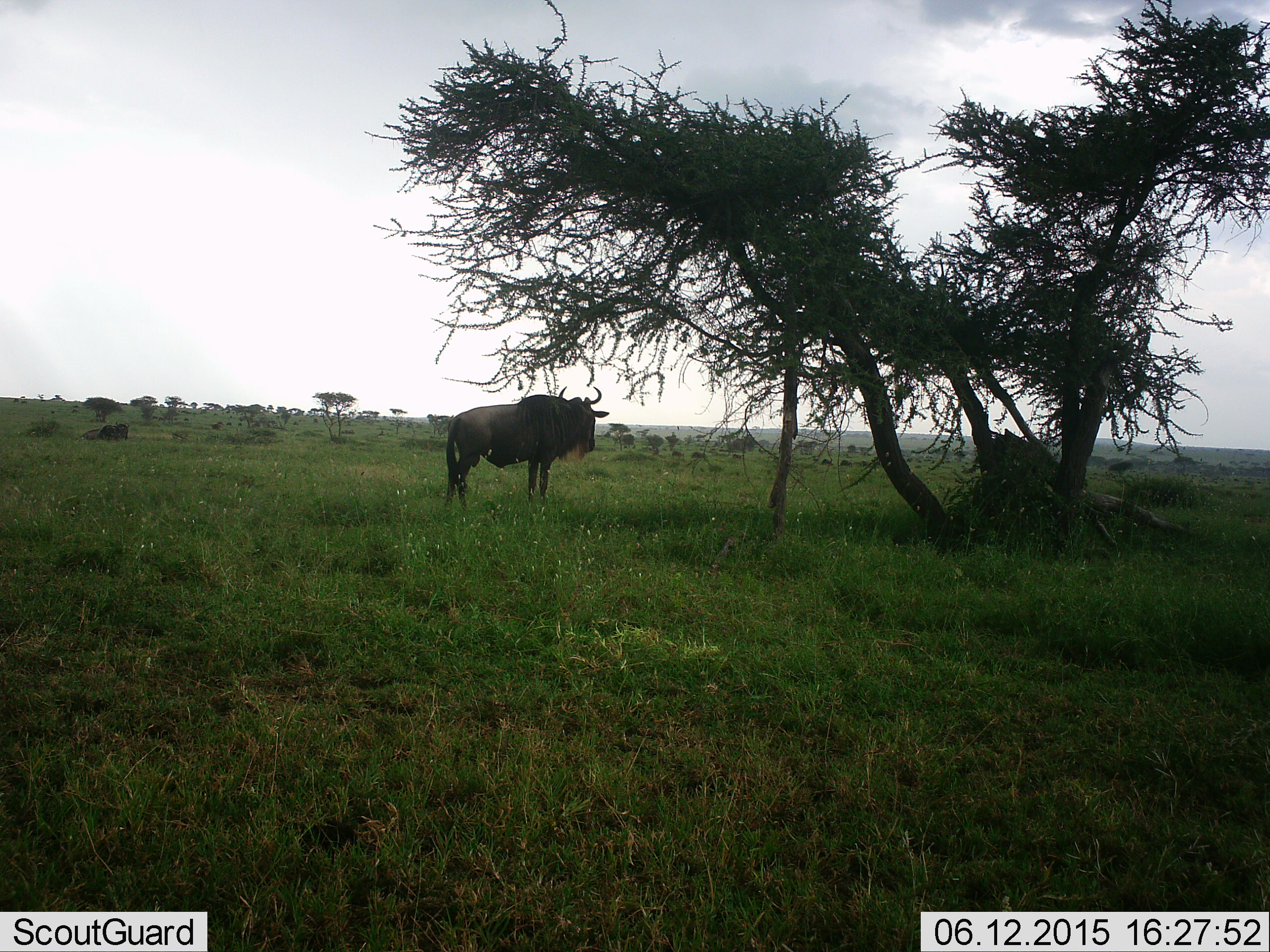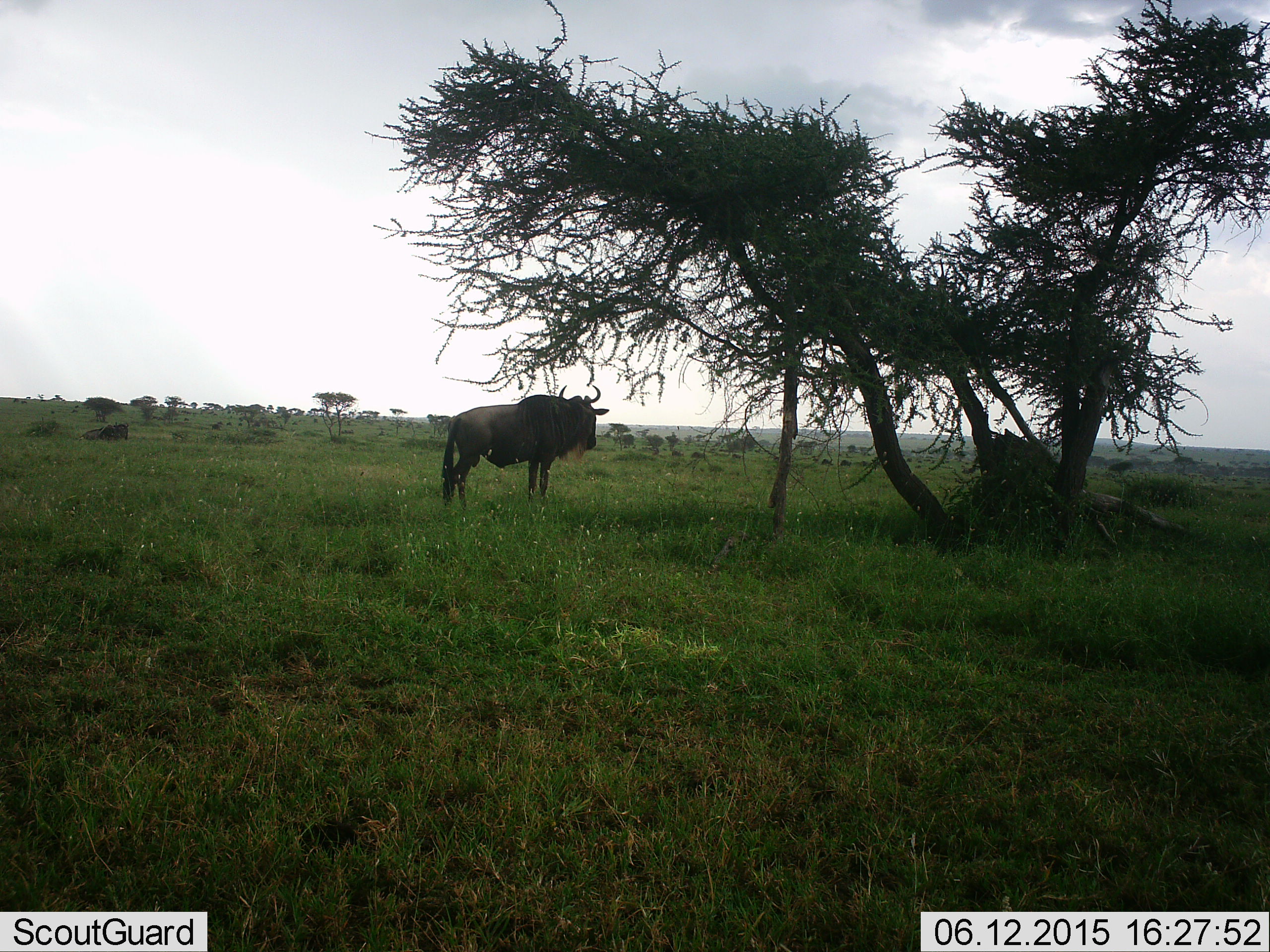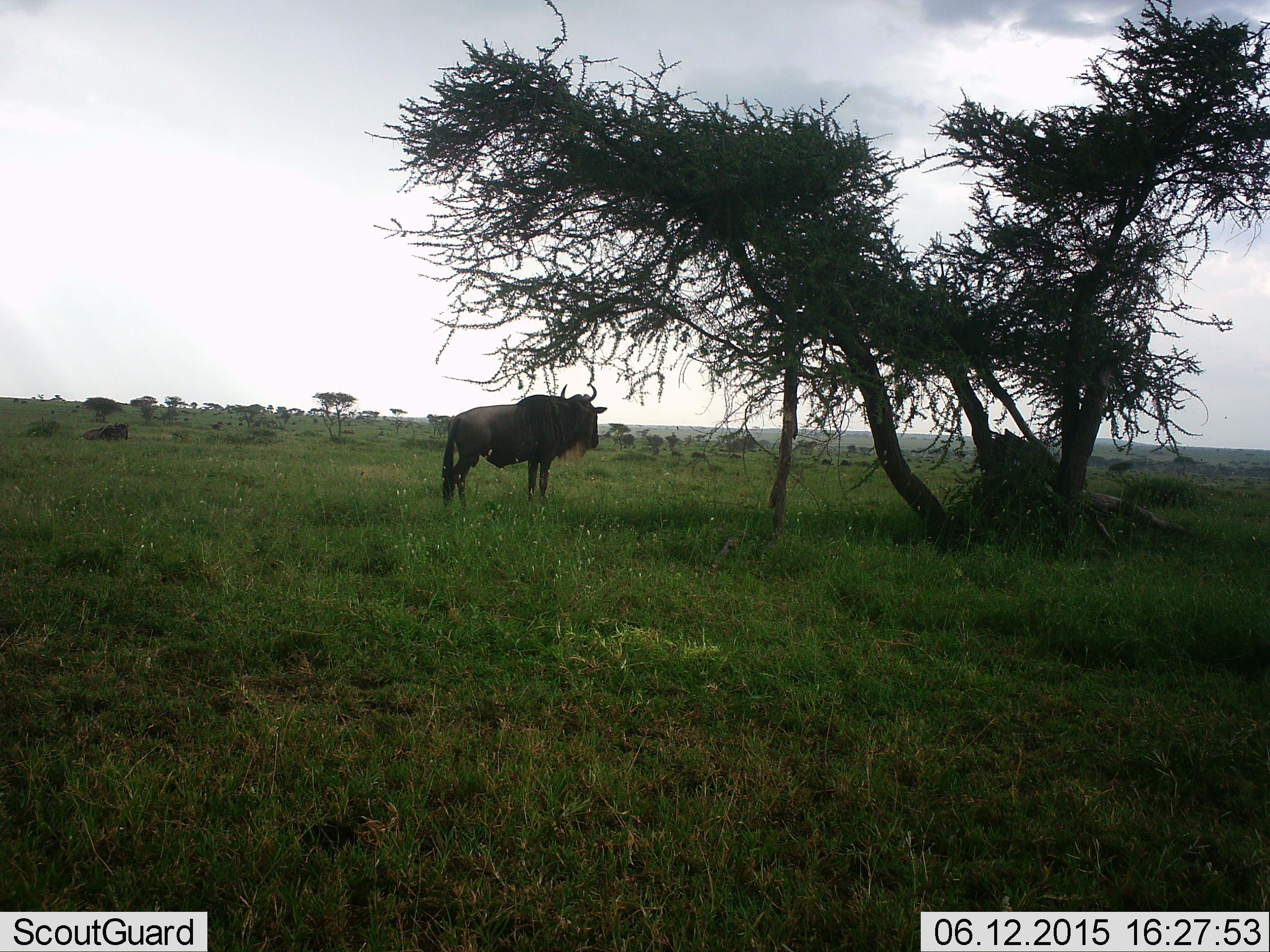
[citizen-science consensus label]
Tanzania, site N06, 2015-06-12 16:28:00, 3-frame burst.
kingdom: Animalia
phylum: Chordata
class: Mammalia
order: Artiodactyla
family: Bovidae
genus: Connochaetes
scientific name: Connochaetes taurinus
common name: blue wildebeest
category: wildebeest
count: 1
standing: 90%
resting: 10%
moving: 10%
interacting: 0%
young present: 0%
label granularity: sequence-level